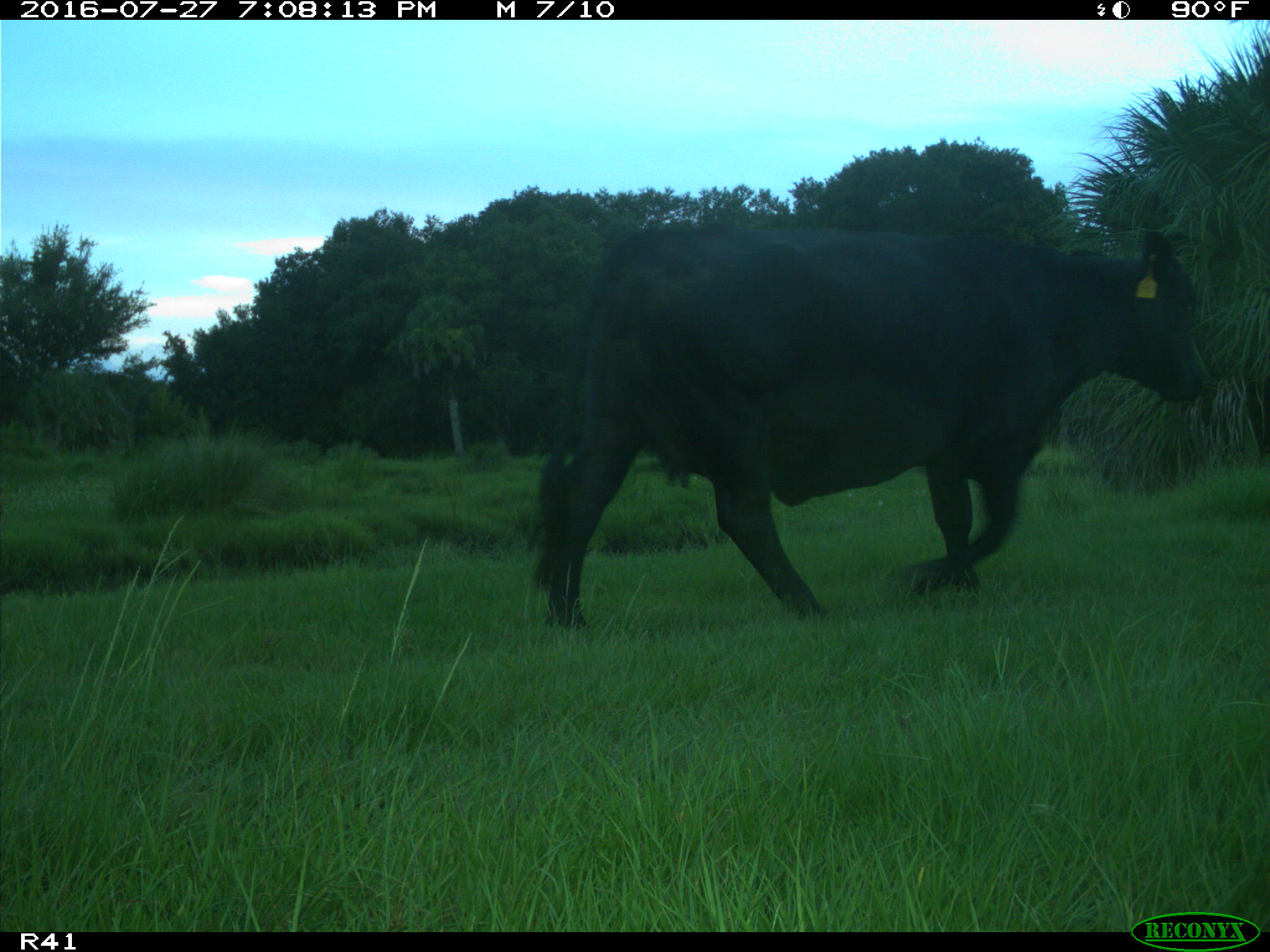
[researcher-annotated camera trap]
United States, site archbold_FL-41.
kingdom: Animalia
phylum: Chordata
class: Mammalia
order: Artiodactyla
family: Bovidae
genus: Bos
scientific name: Bos taurus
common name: domestic cow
Bos taurus (domestic cow).